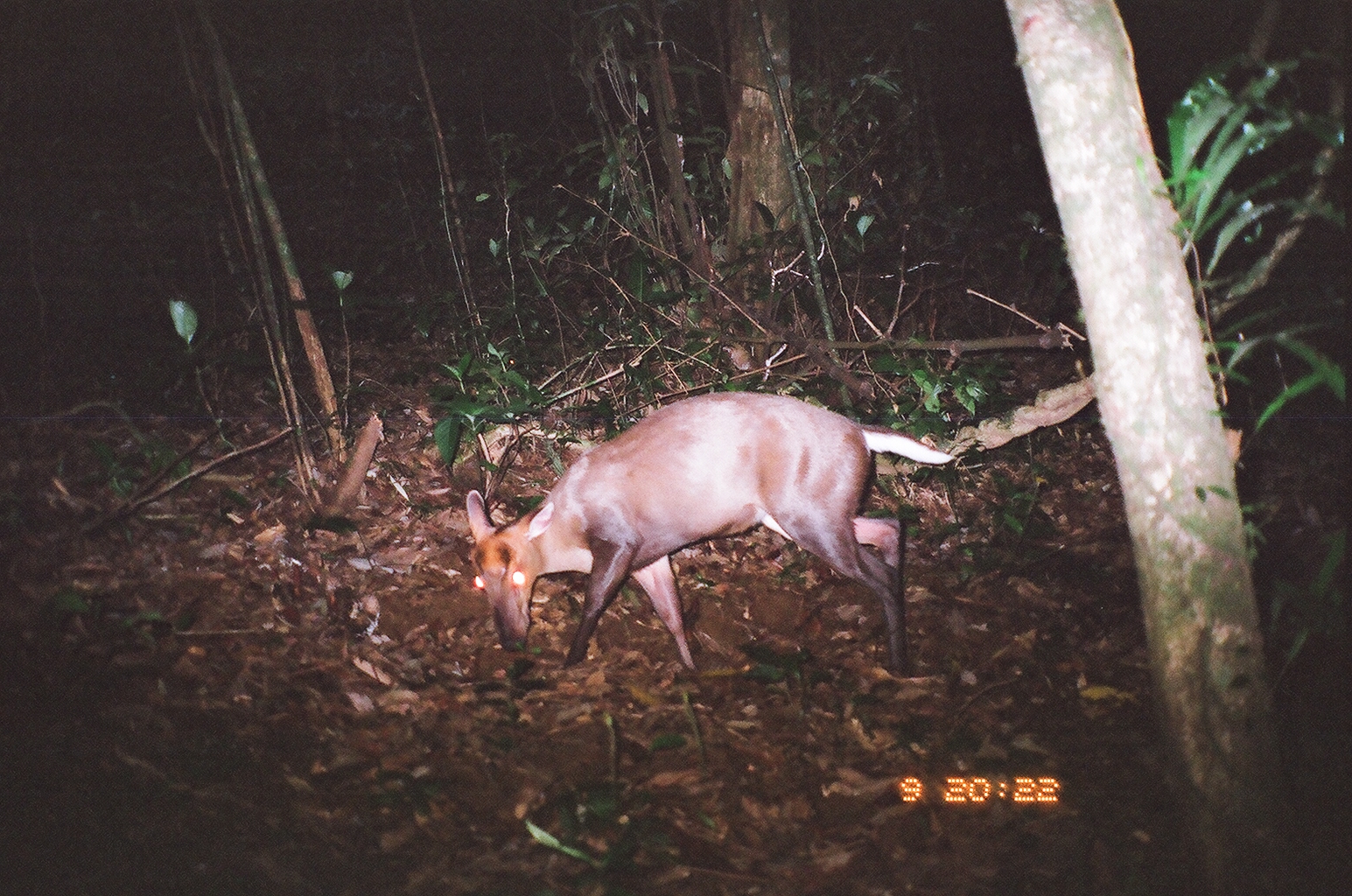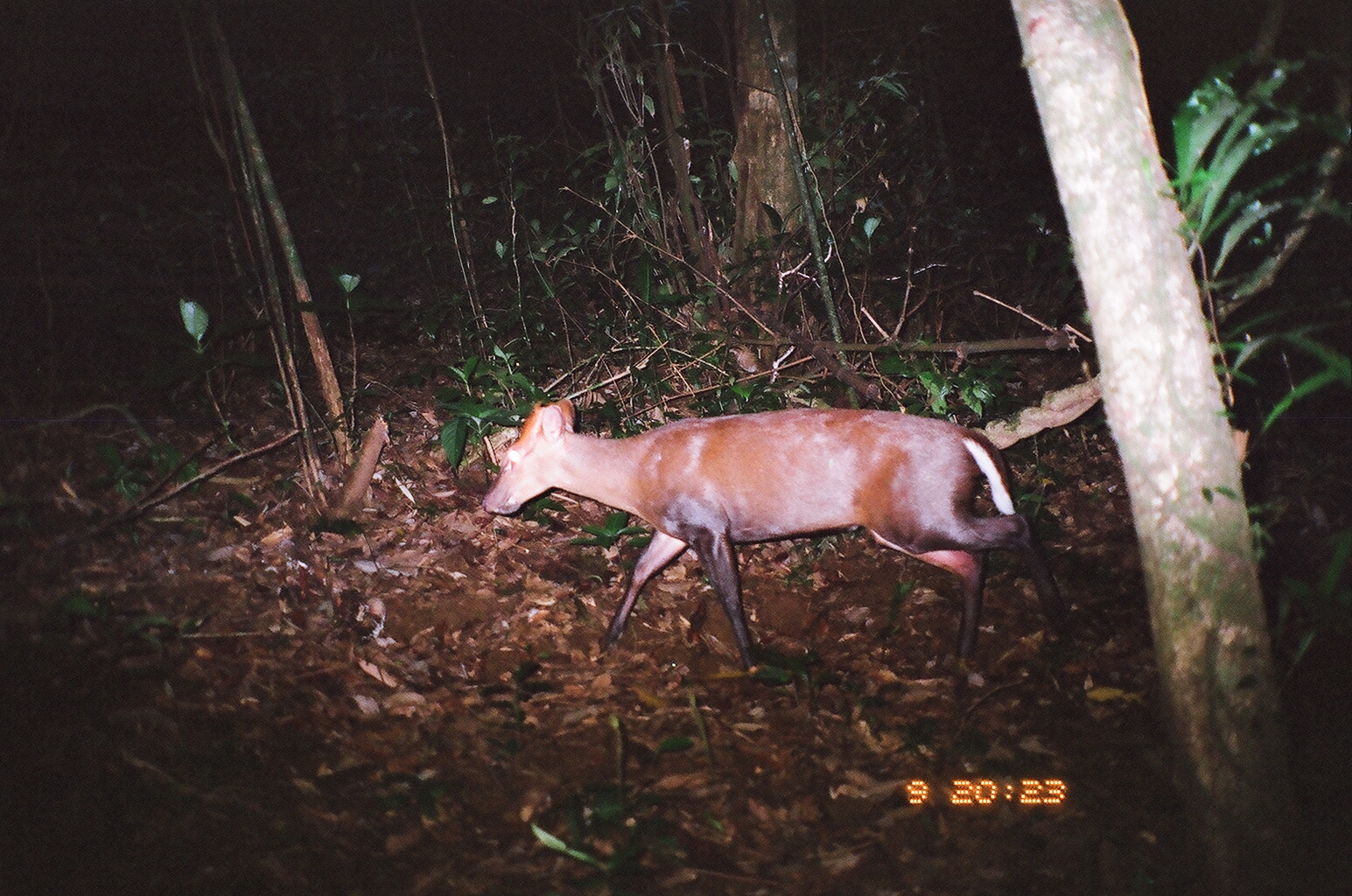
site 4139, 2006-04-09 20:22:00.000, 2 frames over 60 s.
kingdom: Animalia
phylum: Chordata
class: Mammalia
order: Artiodactyla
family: Cervidae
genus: Muntiacus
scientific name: Muntiacus vuquangensis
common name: large-antlered muntjac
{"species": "Muntiacus vuquangensis (large-antlered muntjac)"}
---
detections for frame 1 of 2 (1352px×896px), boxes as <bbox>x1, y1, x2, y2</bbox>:
muntiacus vuquangensis: <bbox>465, 391, 956, 682</bbox>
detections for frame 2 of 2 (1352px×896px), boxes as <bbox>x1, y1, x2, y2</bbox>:
muntiacus vuquangensis: <bbox>483, 399, 1078, 673</bbox>